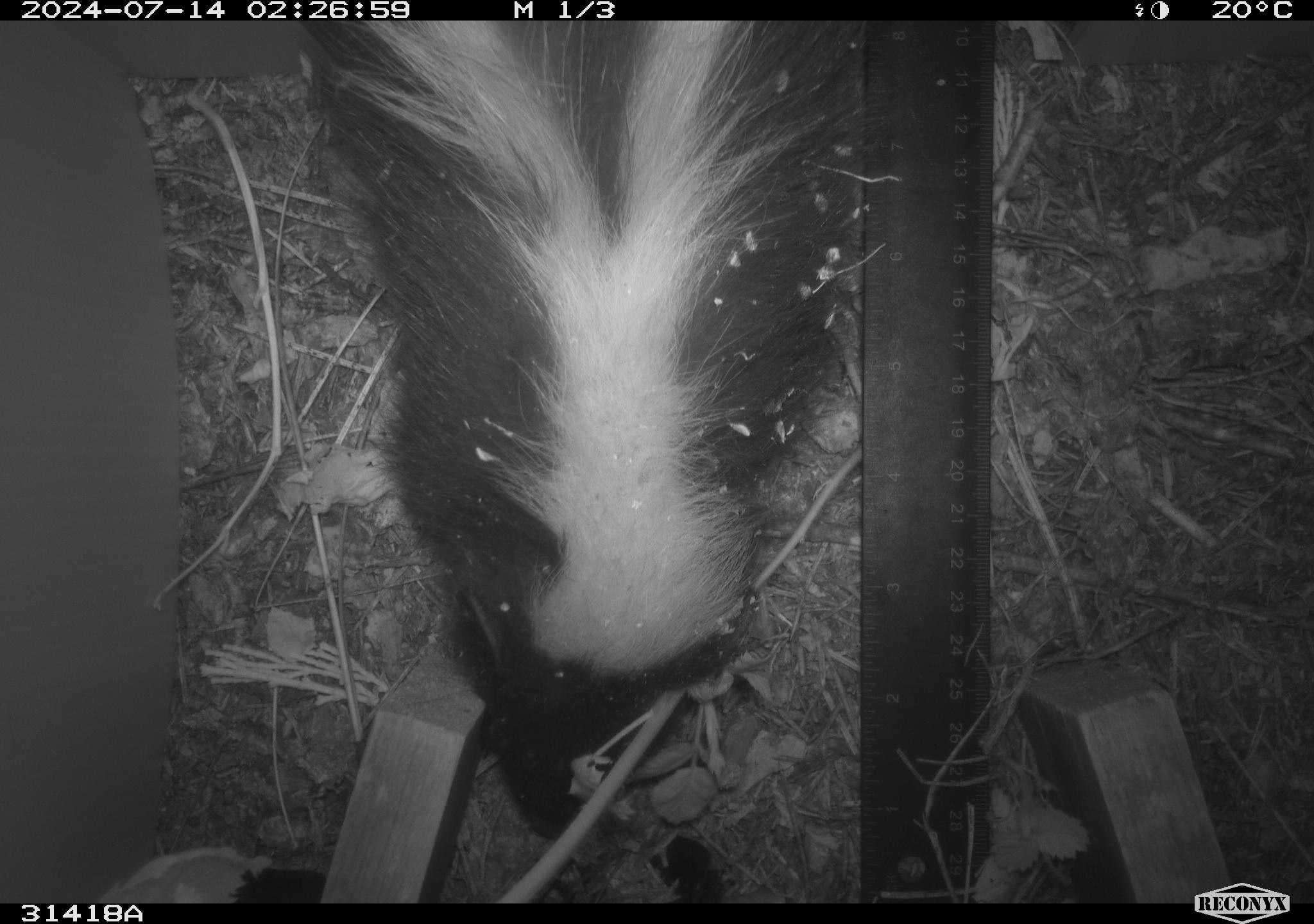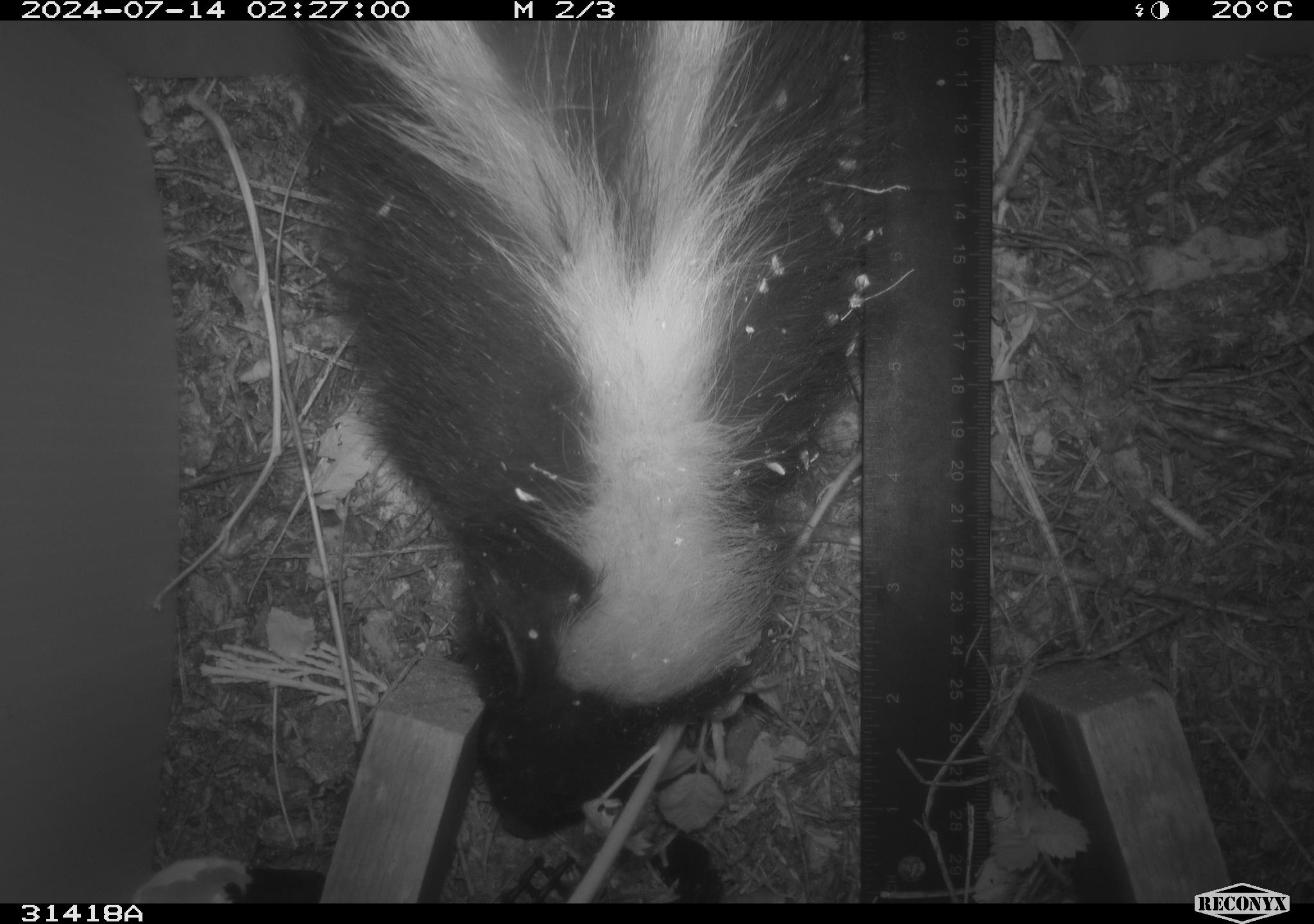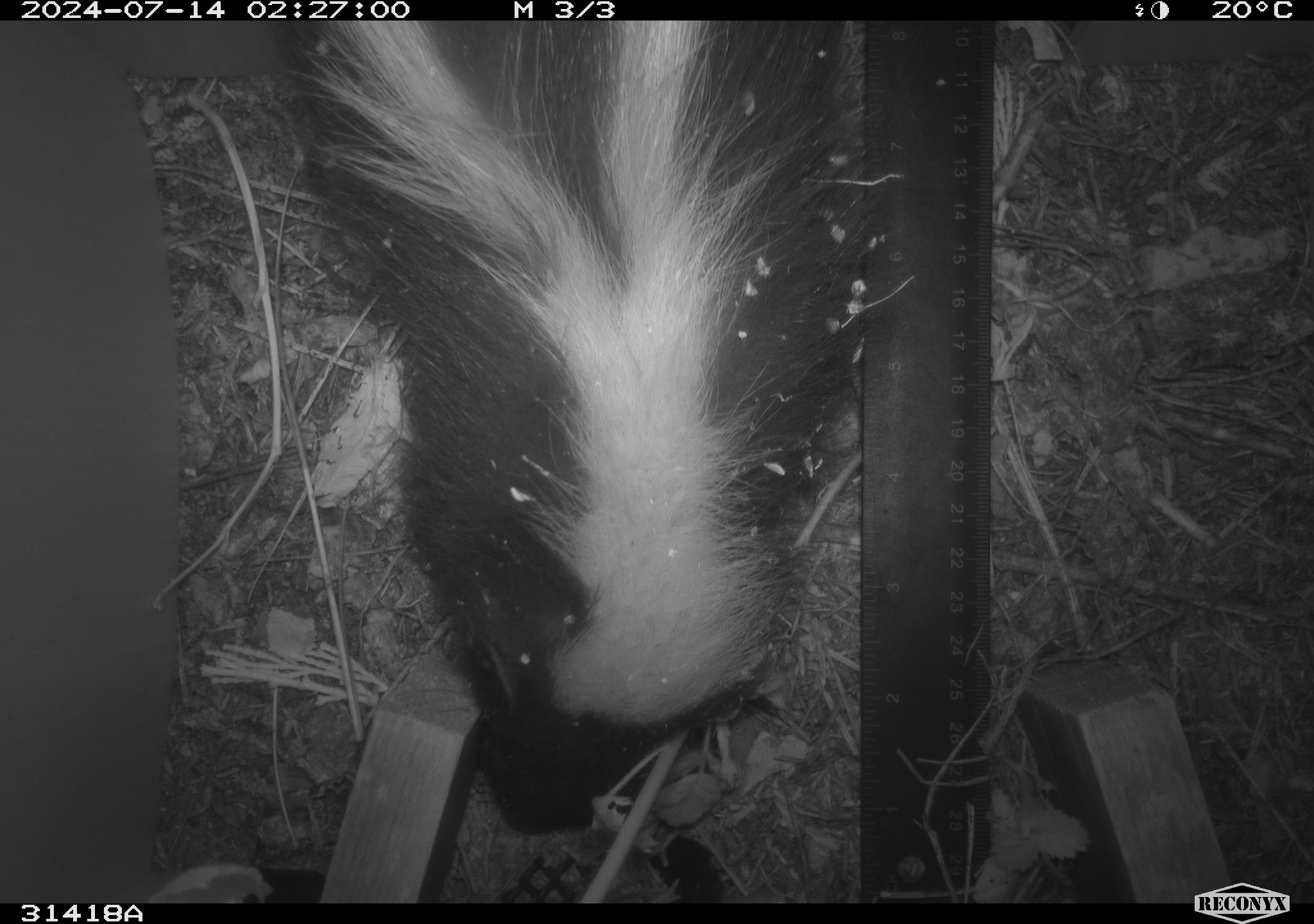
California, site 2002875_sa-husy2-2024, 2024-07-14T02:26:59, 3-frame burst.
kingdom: Animalia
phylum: Chordata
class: Mammalia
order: Carnivora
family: Mephitidae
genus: Mephitis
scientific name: Mephitis mephitis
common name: striped skunk